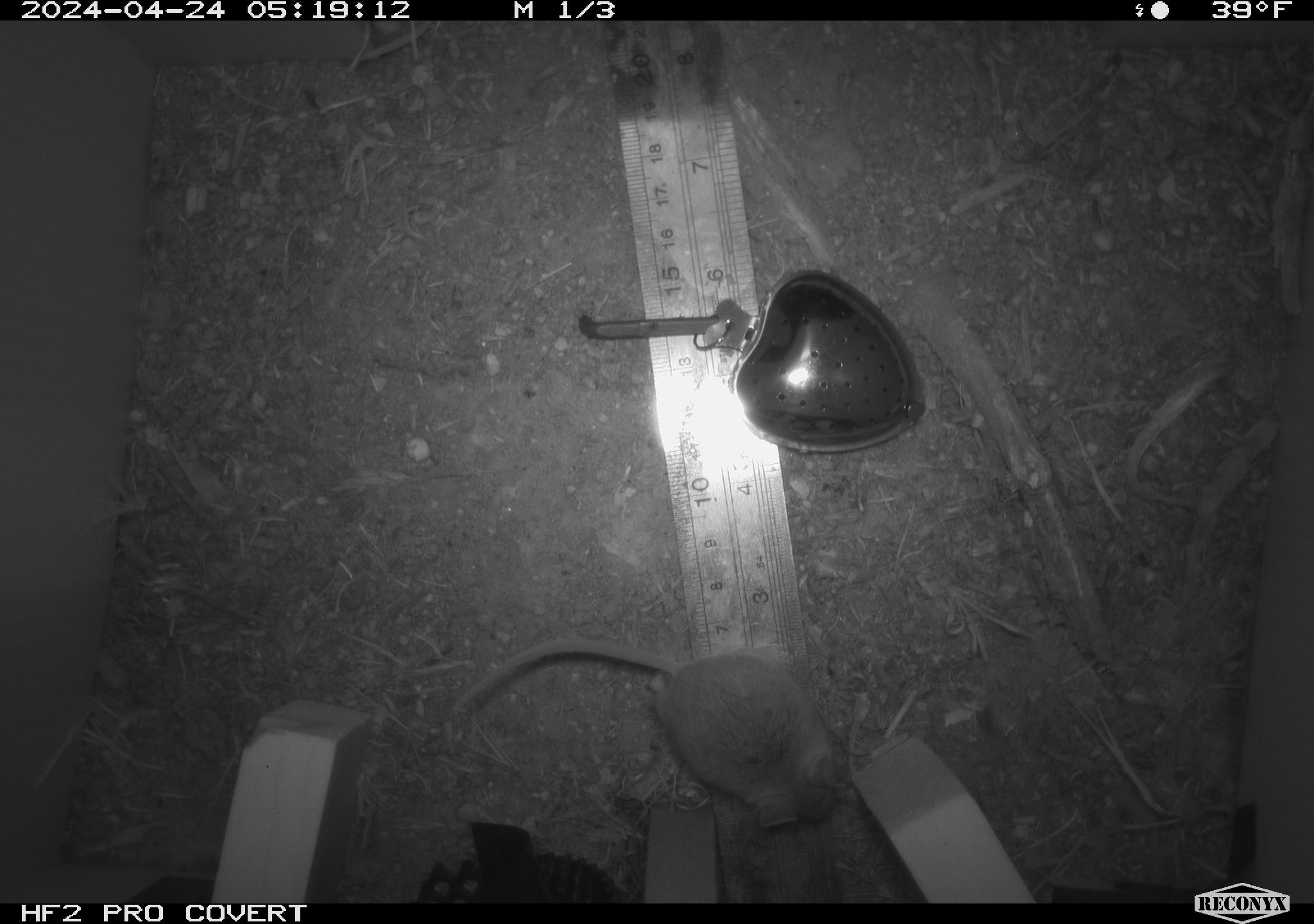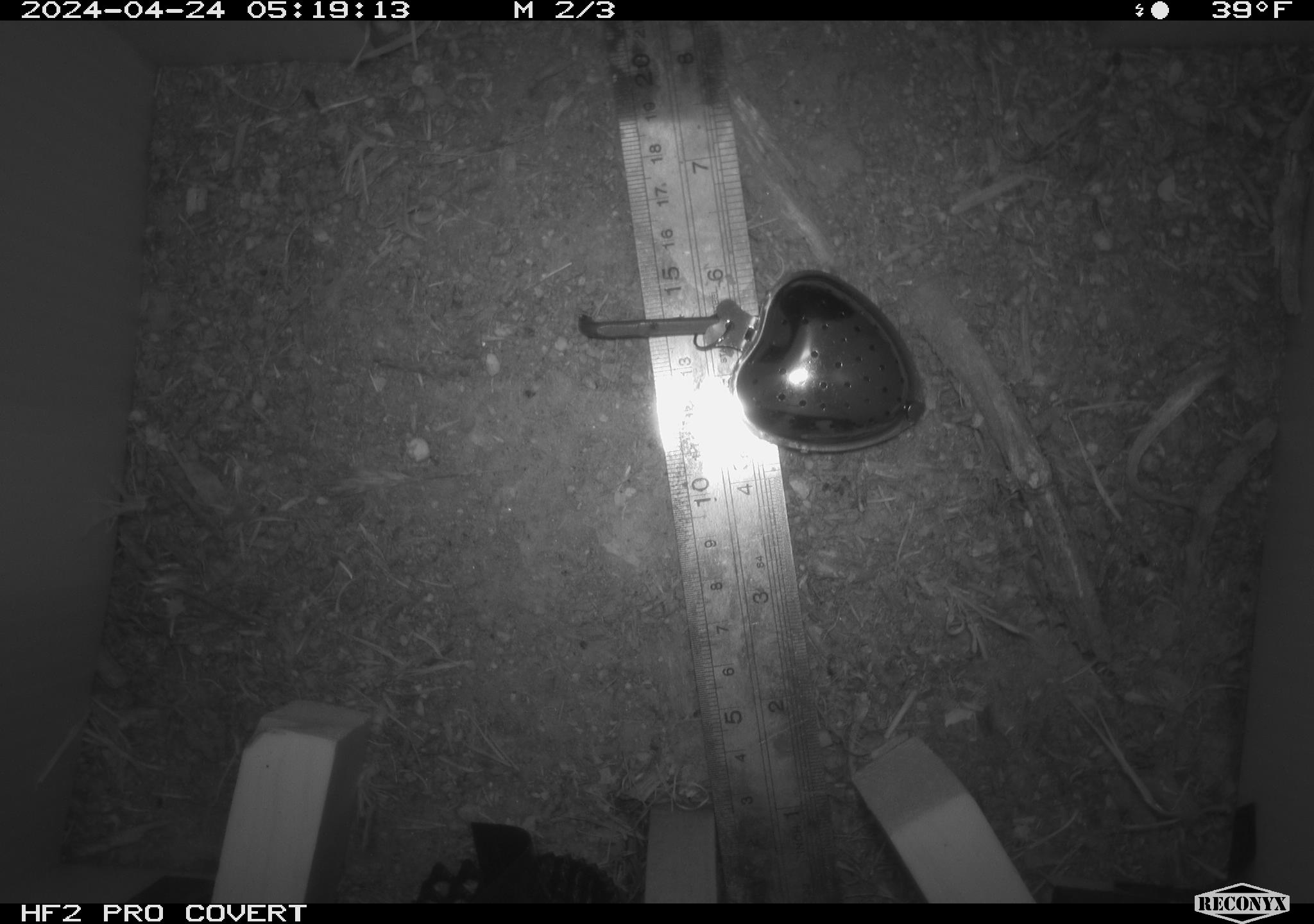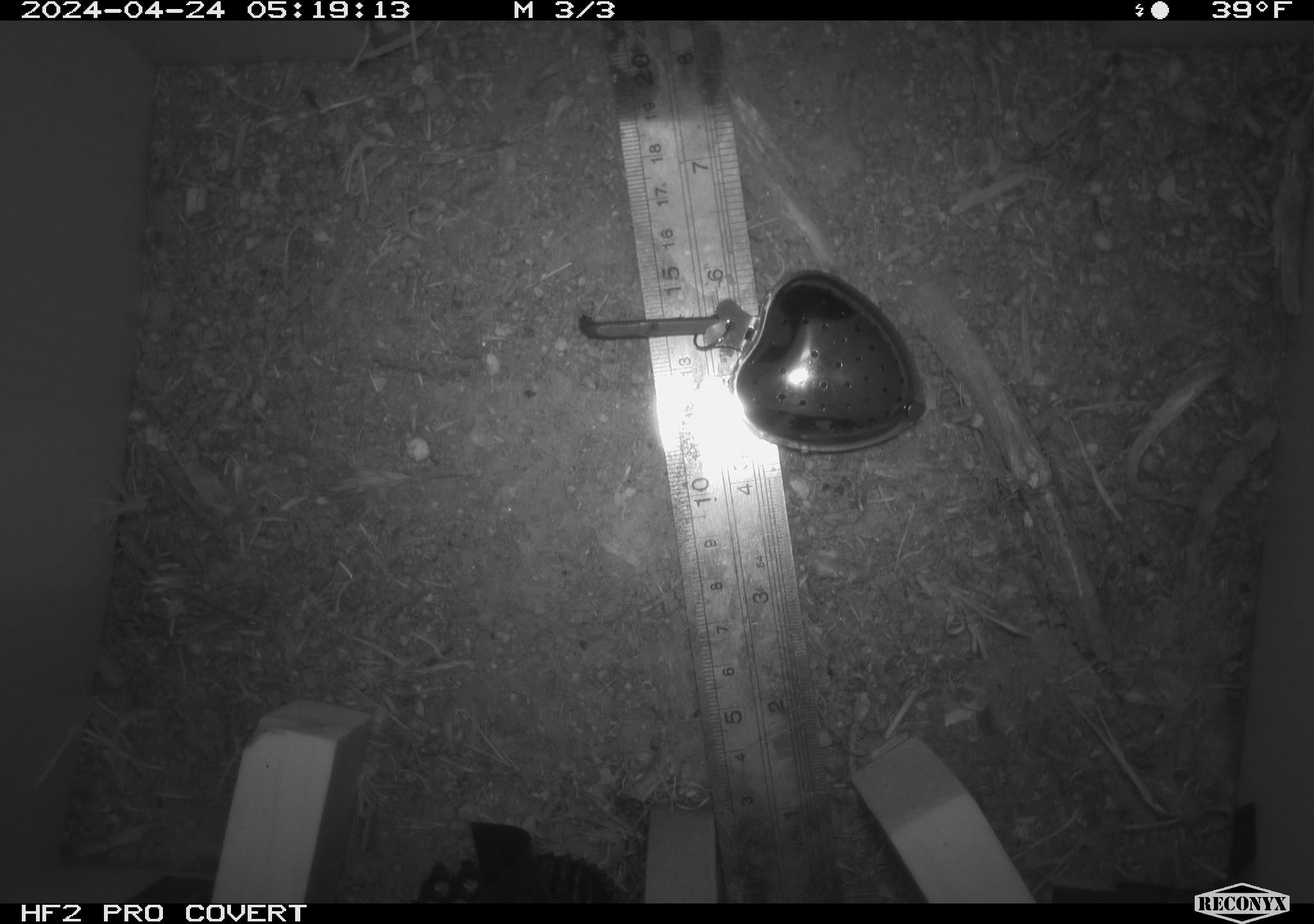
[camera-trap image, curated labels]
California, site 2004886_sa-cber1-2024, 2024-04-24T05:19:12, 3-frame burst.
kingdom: Animalia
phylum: Chordata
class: Mammalia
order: Rodentia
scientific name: Rodentia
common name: mouse species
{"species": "mouse species (Rodentia)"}